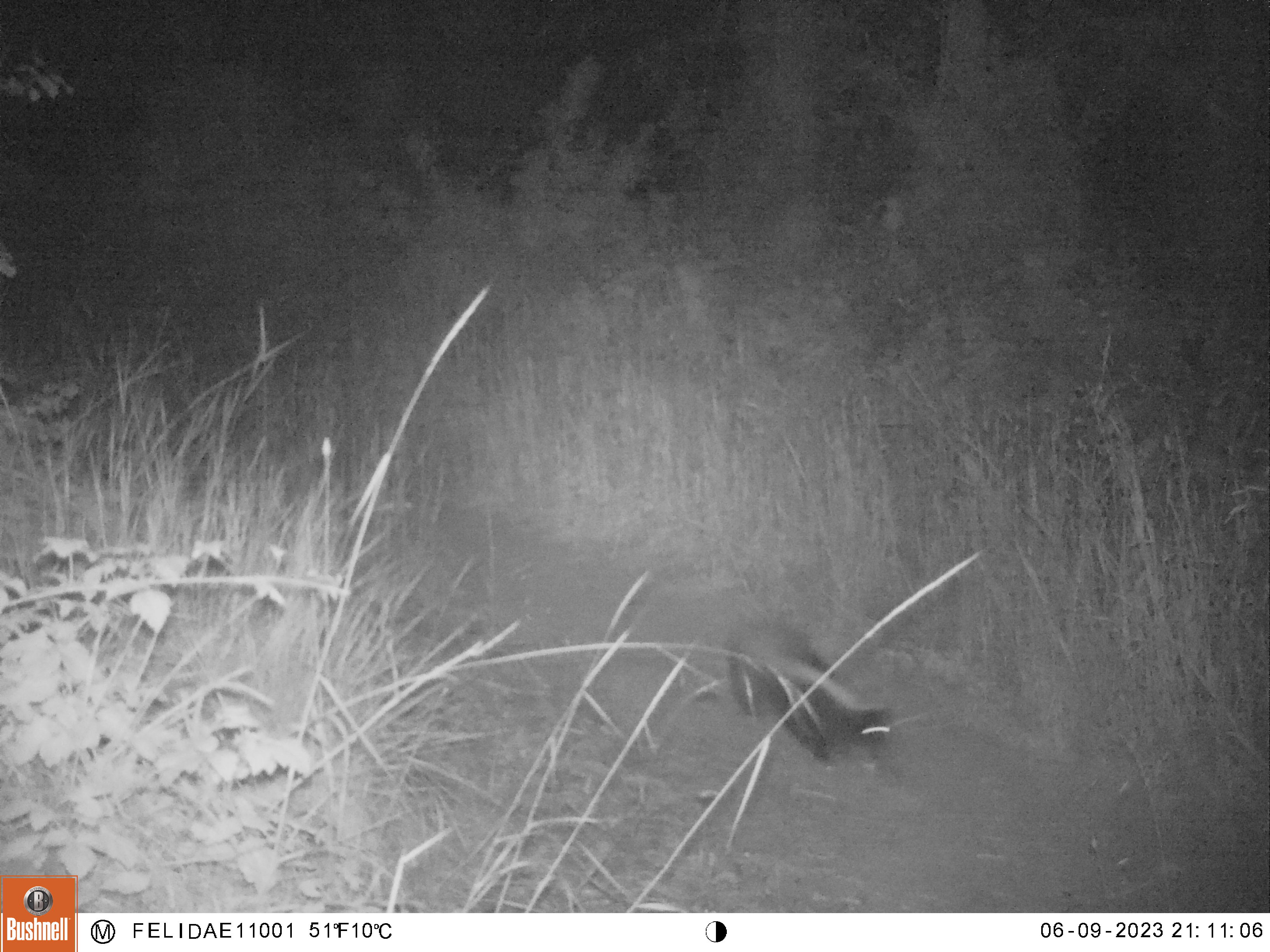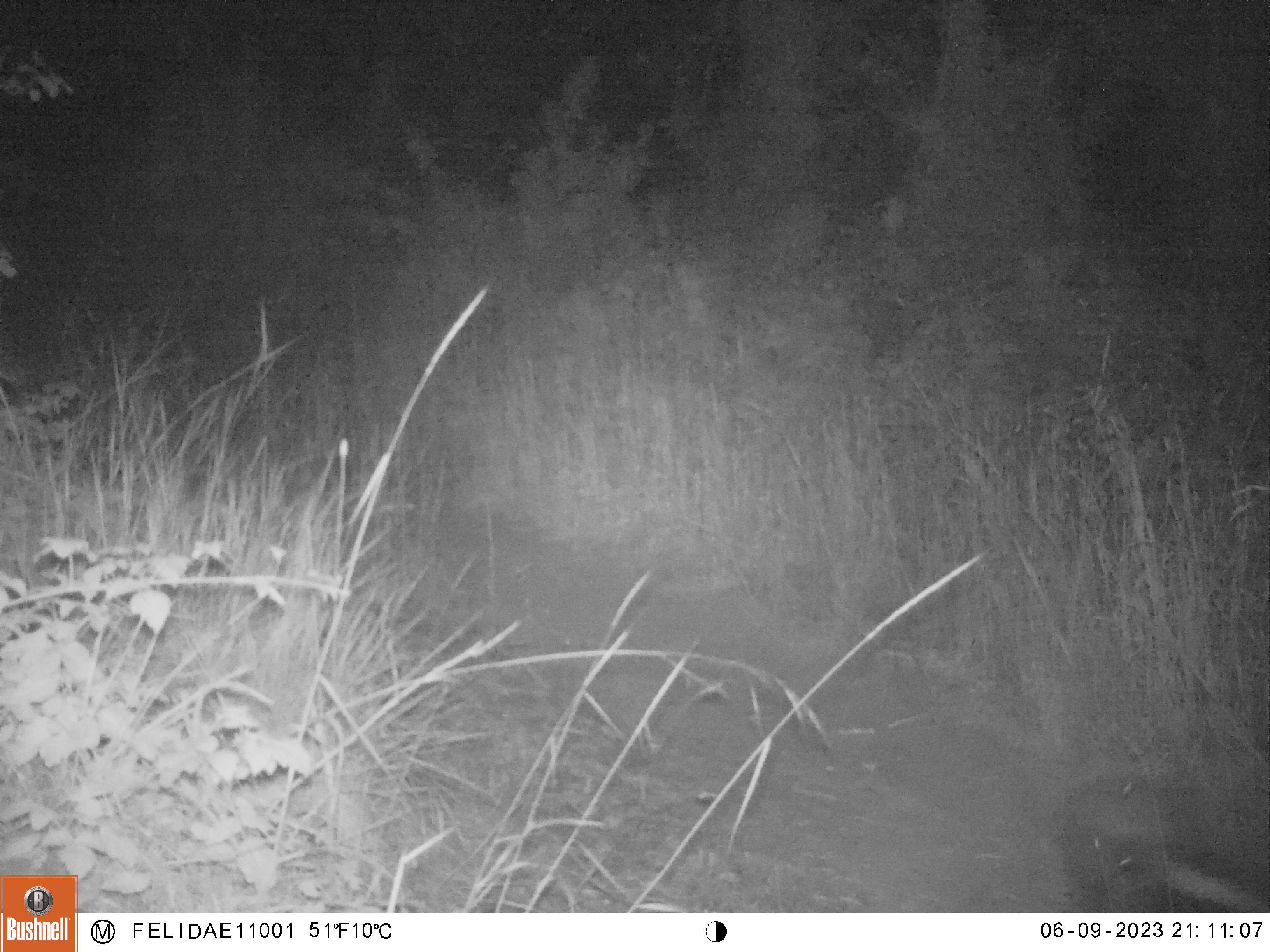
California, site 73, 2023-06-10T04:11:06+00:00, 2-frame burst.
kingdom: Animalia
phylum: Chordata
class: Mammalia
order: Carnivora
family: Mephitidae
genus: Mephitis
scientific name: Mephitis mephitis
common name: striped skunk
Striped skunk (Mephitis mephitis).